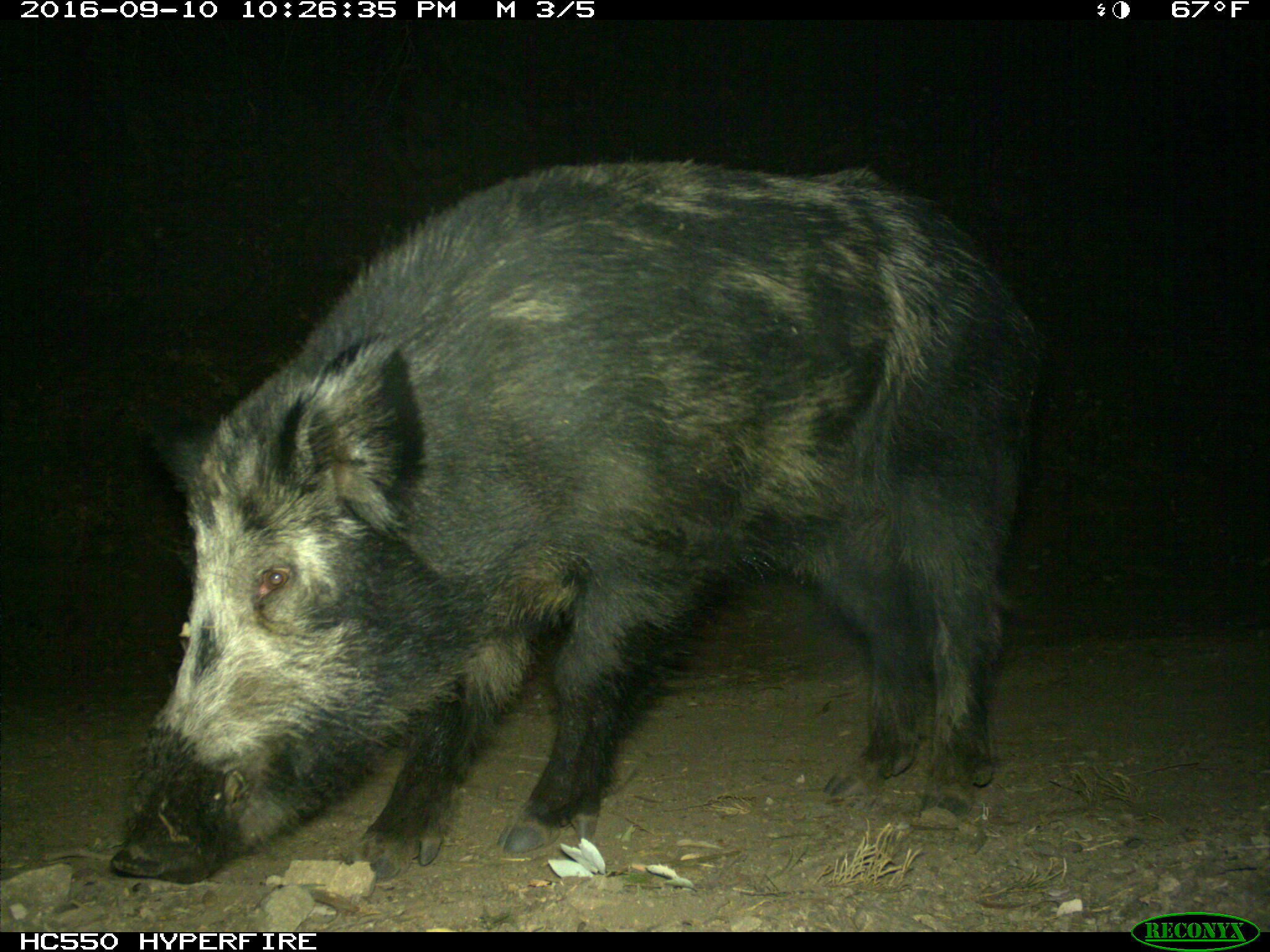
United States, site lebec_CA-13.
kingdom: Animalia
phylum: Chordata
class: Mammalia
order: Artiodactyla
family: Suidae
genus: Sus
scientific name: Sus scrofa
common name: wild boar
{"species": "Sus scrofa (wild boar)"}